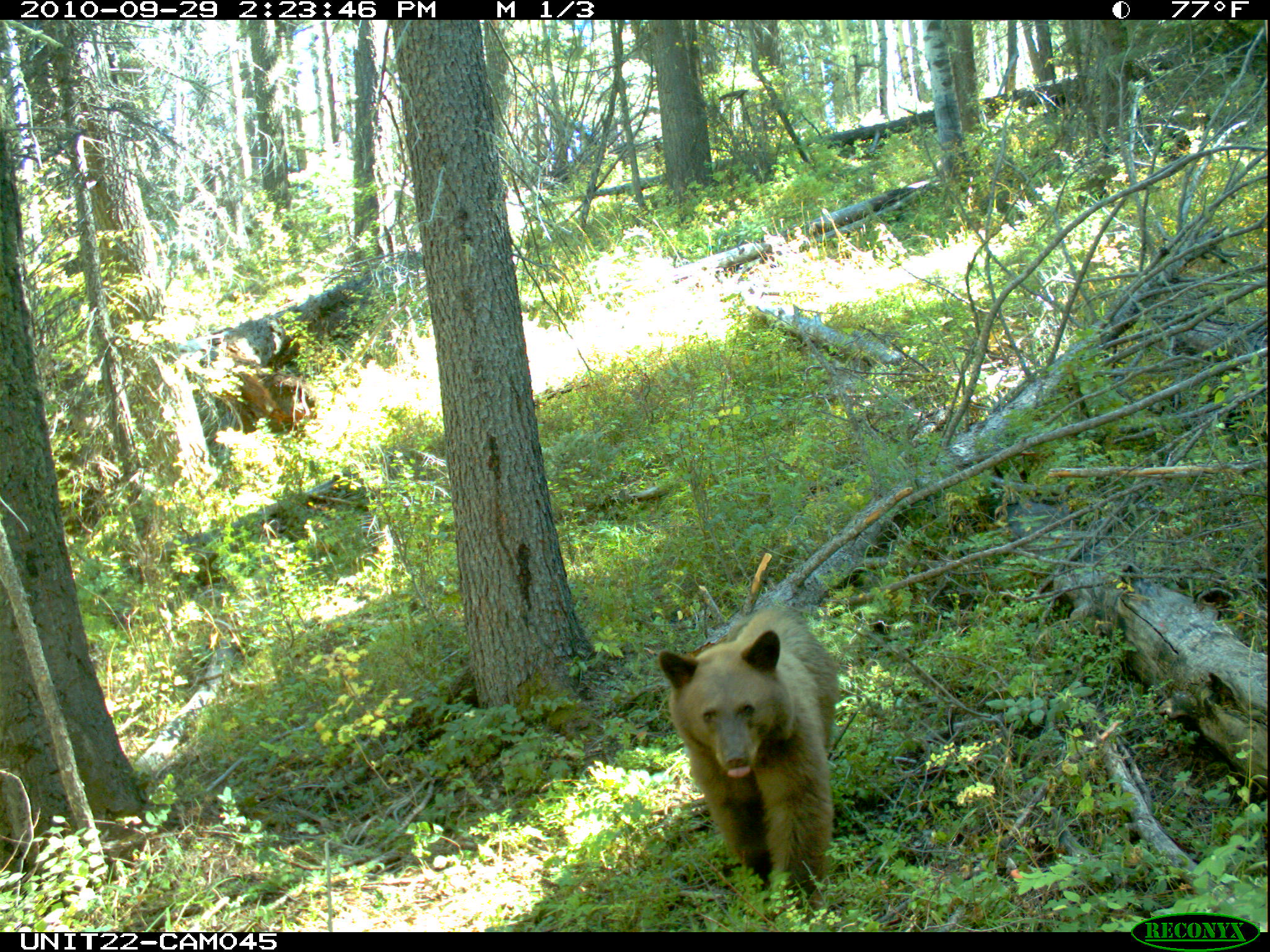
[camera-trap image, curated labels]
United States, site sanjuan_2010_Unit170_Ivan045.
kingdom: Animalia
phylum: Chordata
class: Mammalia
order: Carnivora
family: Ursidae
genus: Ursus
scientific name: Ursus americanus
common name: american black bear